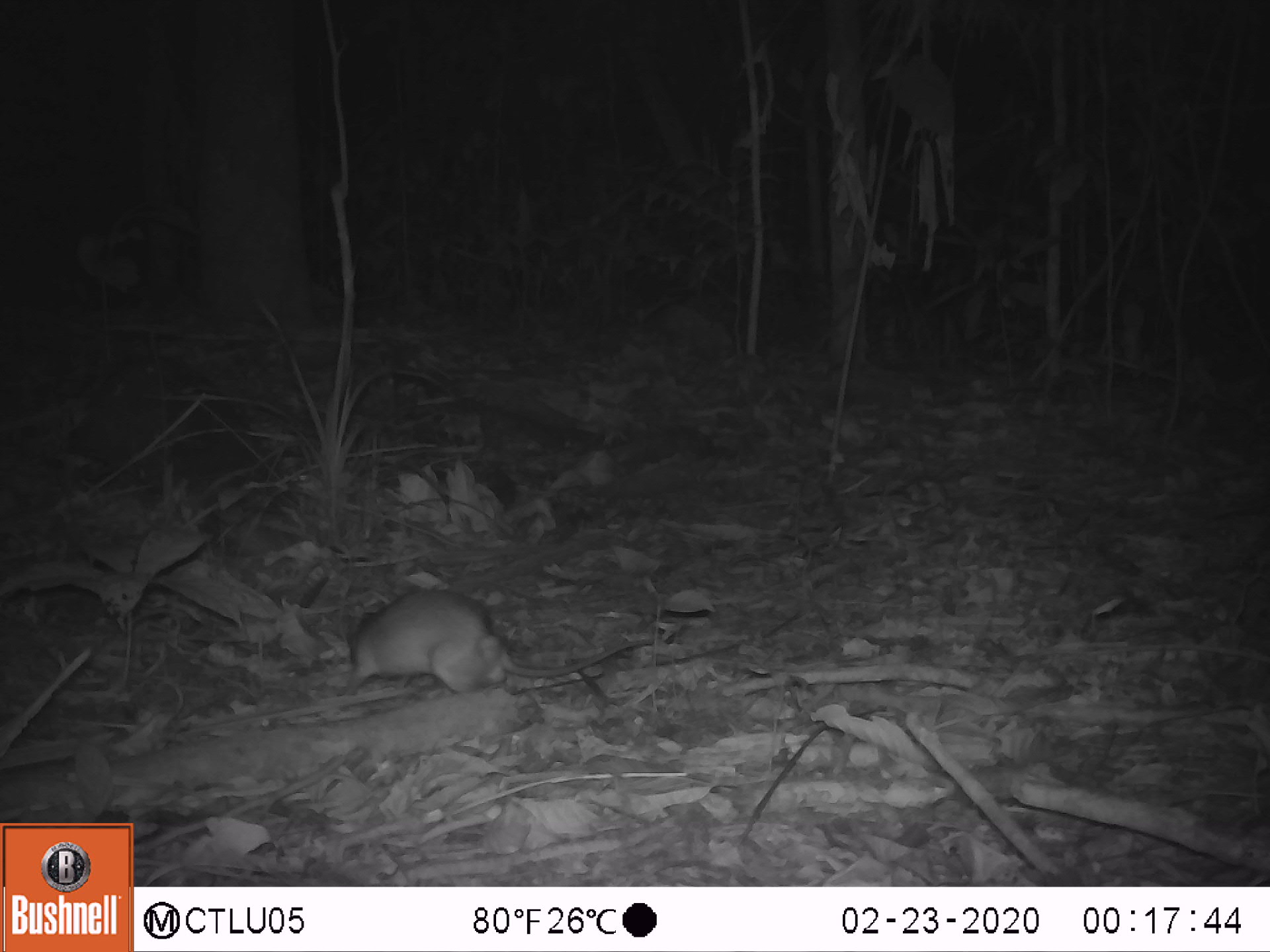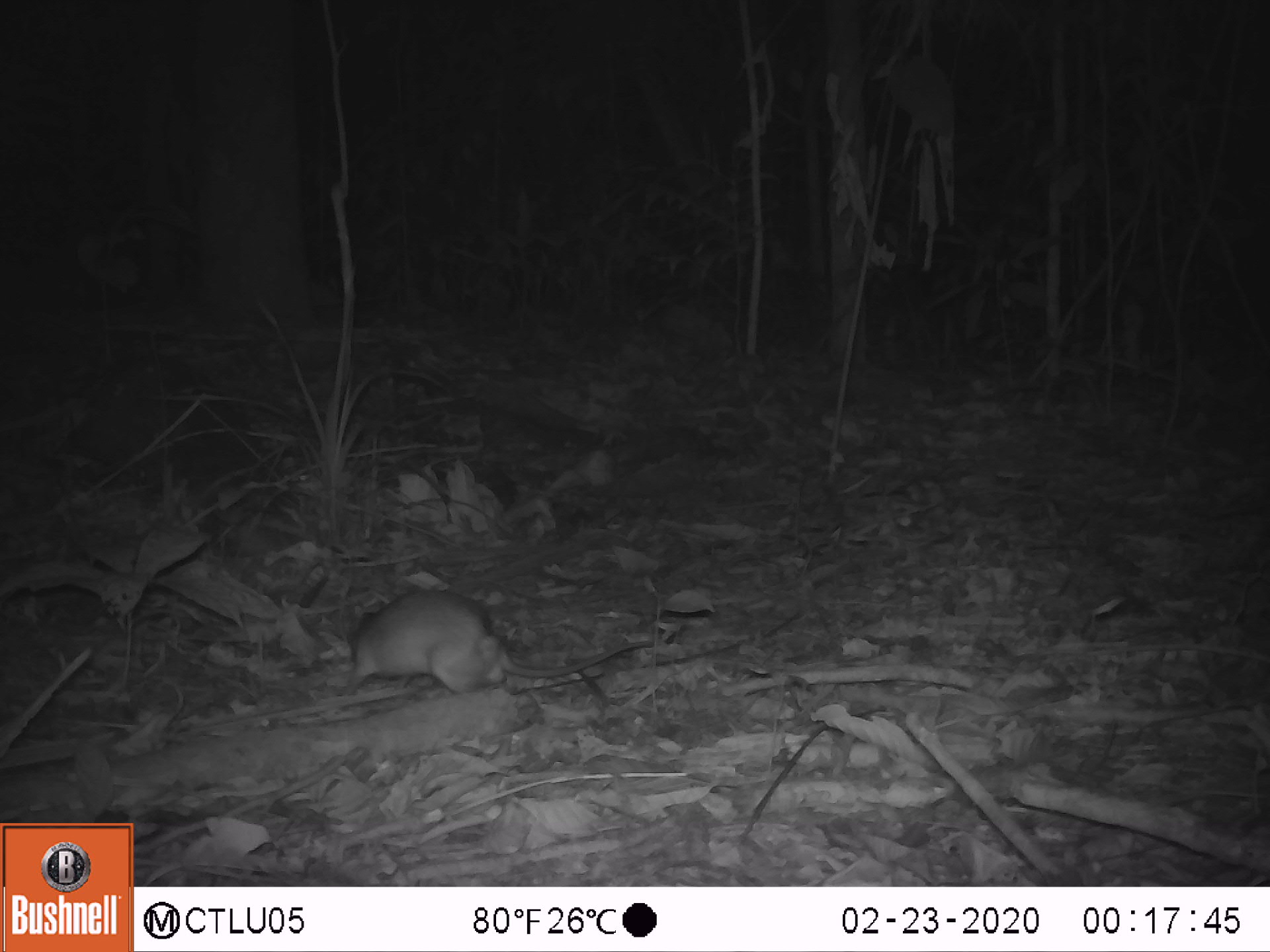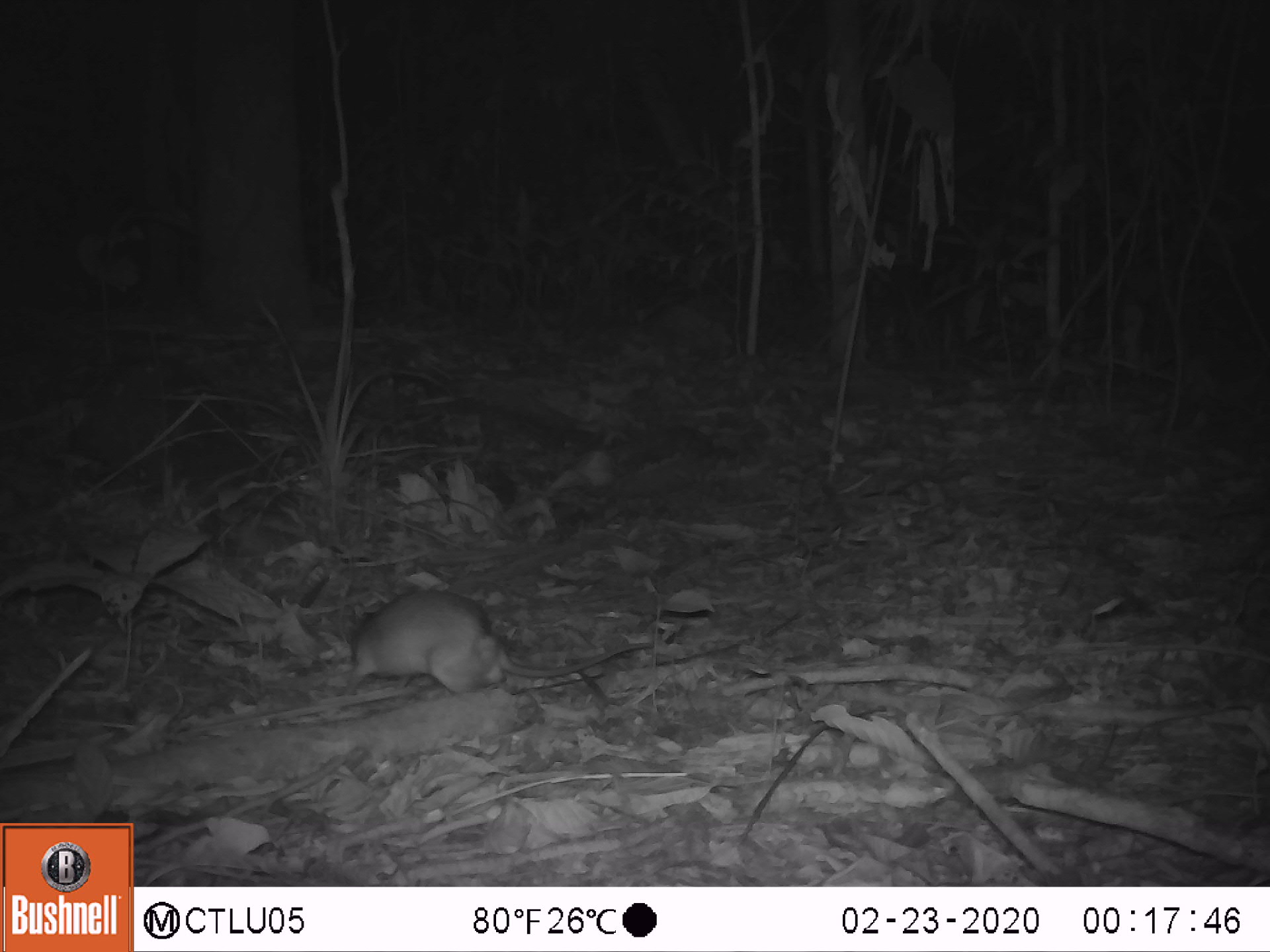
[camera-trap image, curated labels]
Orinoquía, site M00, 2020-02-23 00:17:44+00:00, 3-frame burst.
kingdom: Animalia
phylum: Chordata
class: Mammalia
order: Rodentia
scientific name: Rodentia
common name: rodent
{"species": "rodent (Rodentia)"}